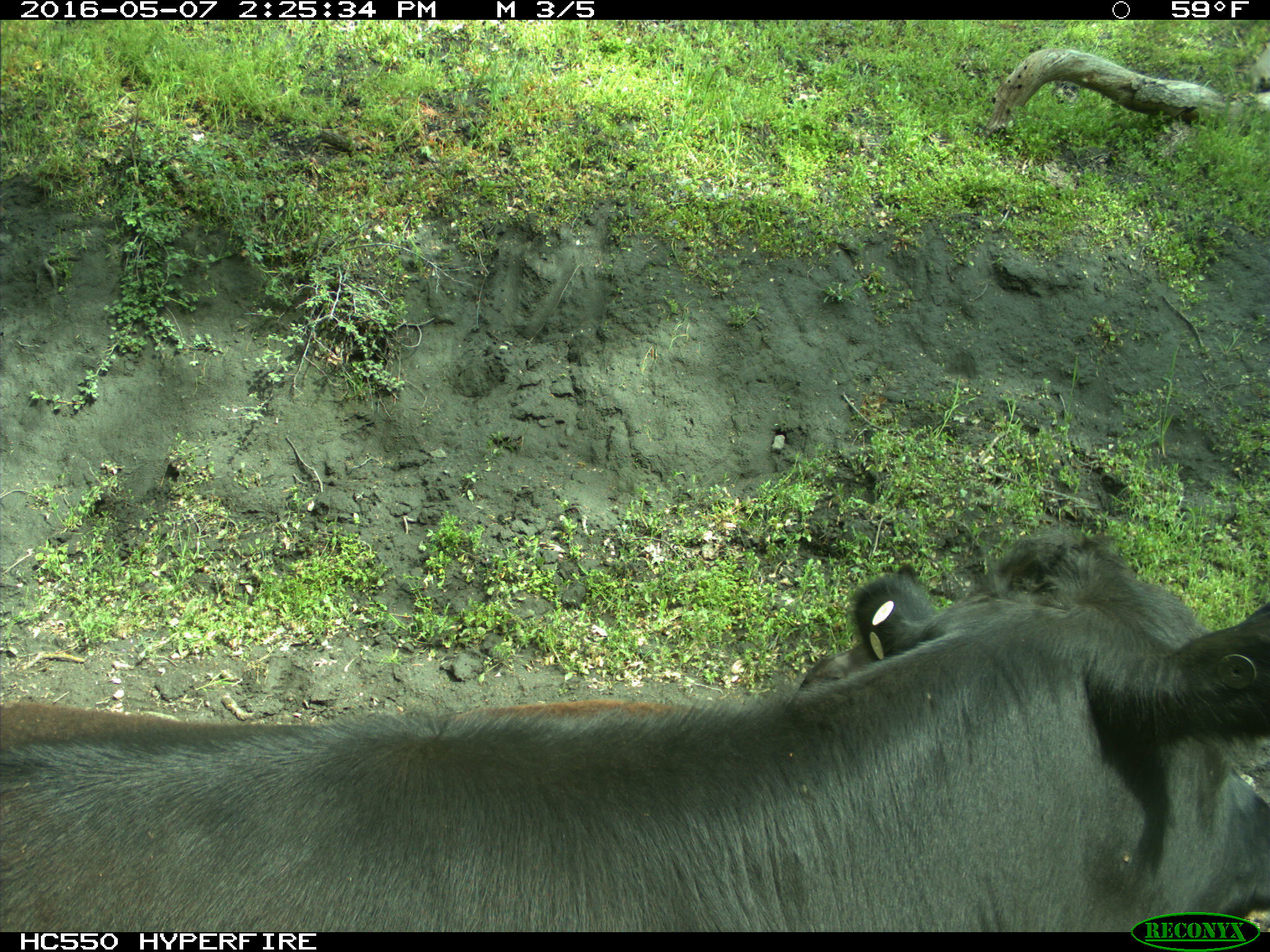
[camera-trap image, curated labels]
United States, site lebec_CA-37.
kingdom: Animalia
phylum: Chordata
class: Mammalia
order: Artiodactyla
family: Bovidae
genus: Bos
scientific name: Bos taurus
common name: domestic cow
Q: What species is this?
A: Bos taurus (domestic cow).